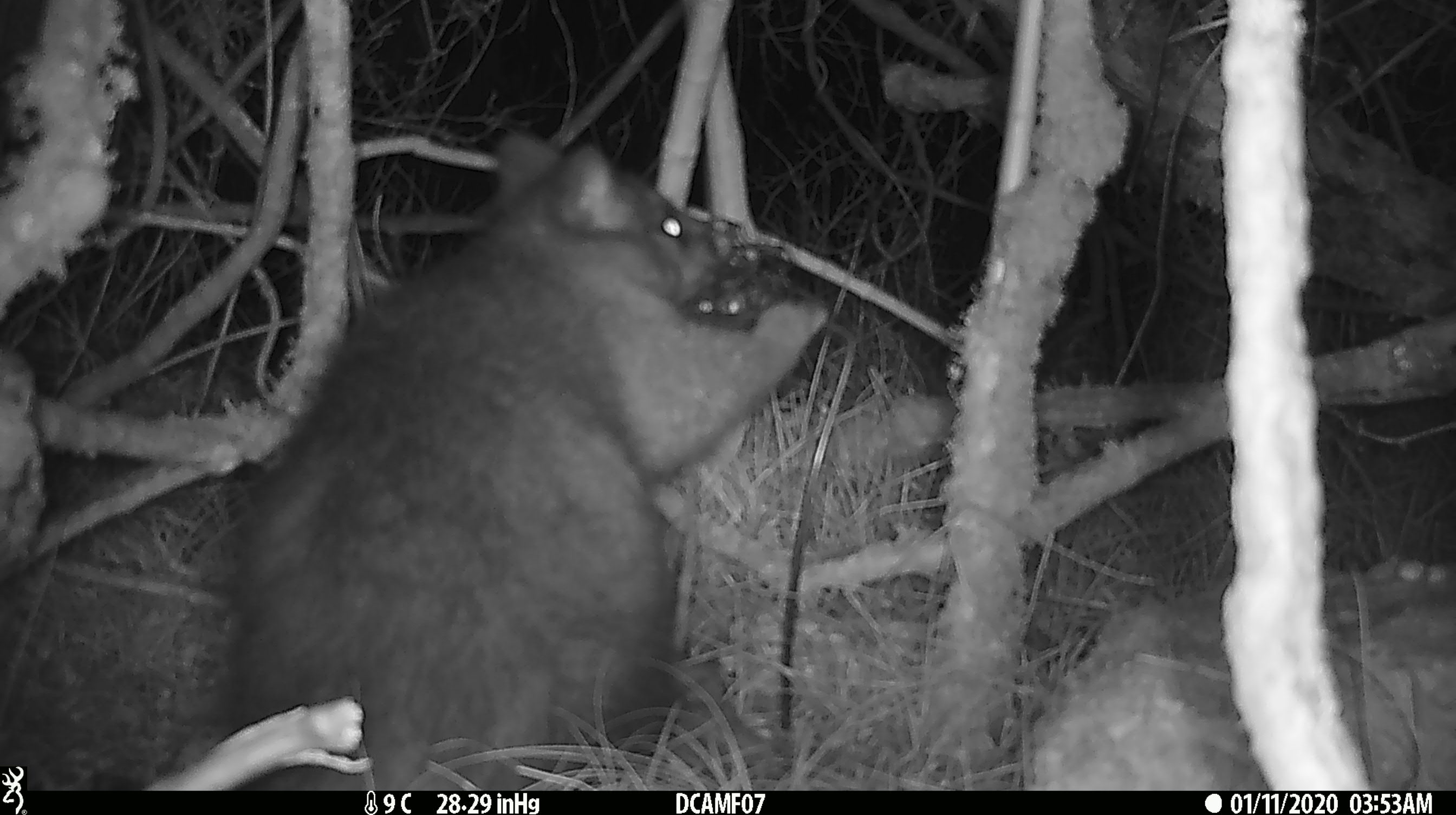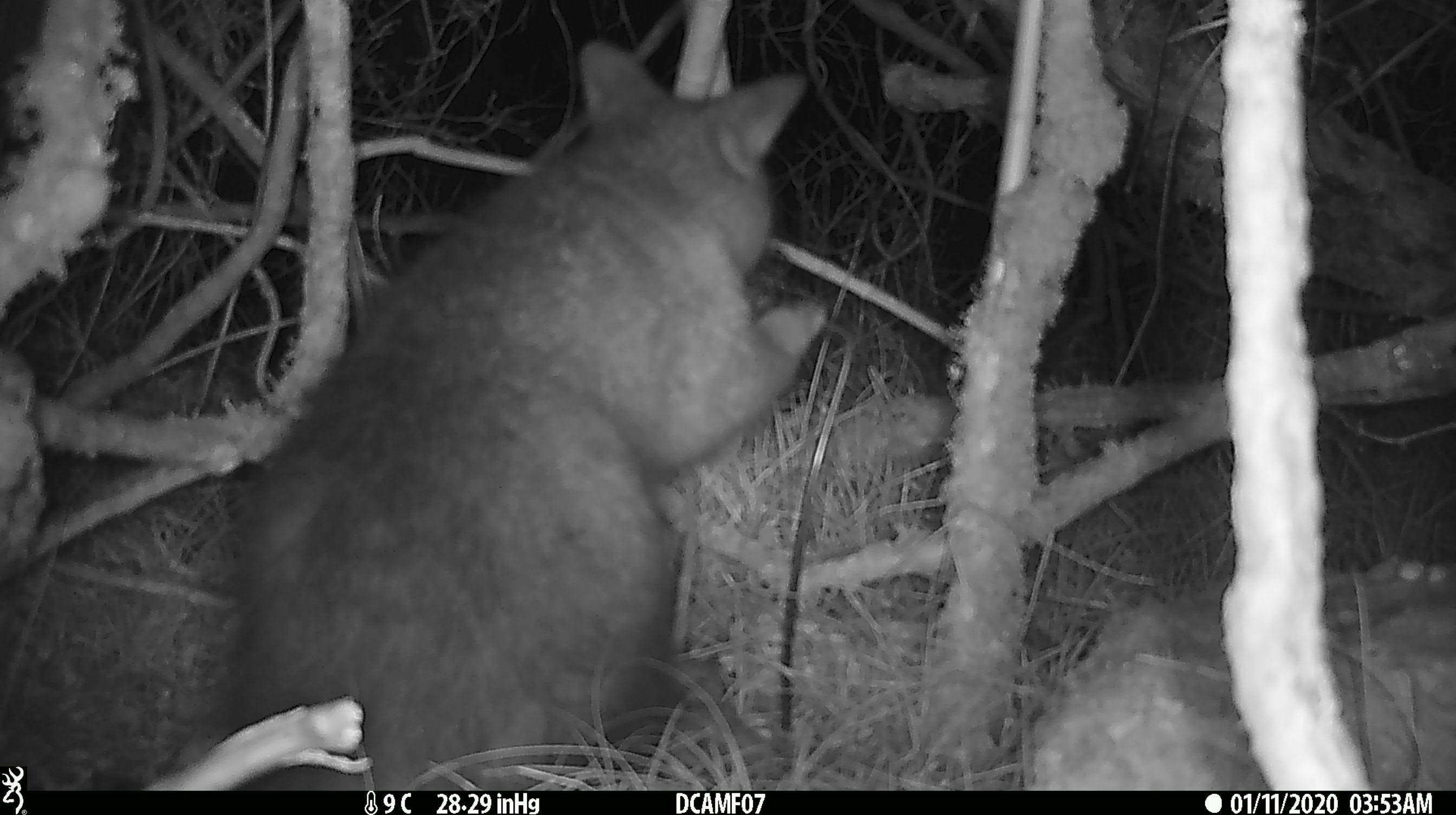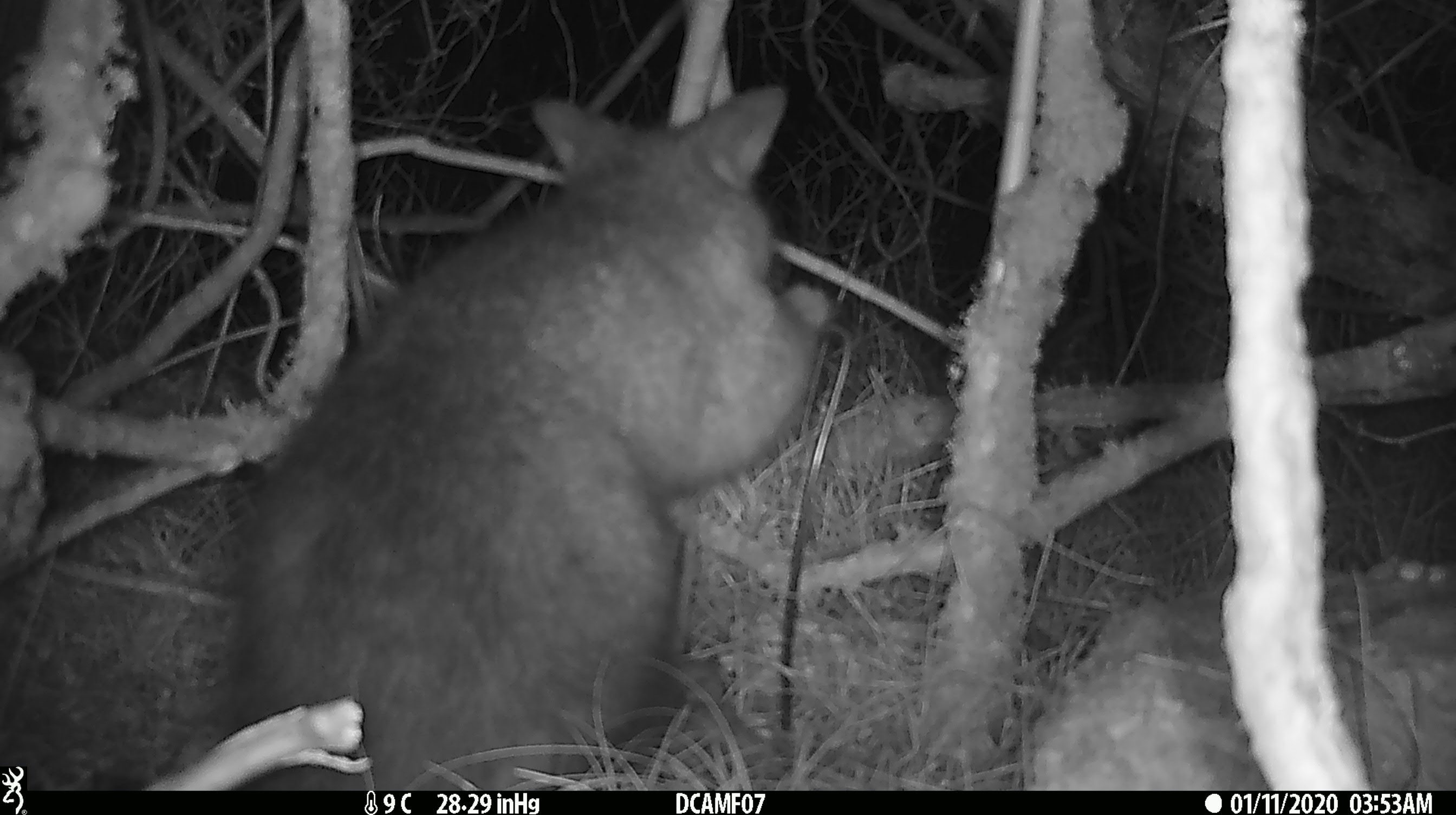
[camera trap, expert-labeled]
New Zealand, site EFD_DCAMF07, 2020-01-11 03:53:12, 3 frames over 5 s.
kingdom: Animalia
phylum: Chordata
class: Mammalia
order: Diprotodontia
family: Phalangeridae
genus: Trichosurus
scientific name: Trichosurus vulpecula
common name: common brushtail possum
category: possum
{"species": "possum (common brushtail possum) (Trichosurus vulpecula)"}